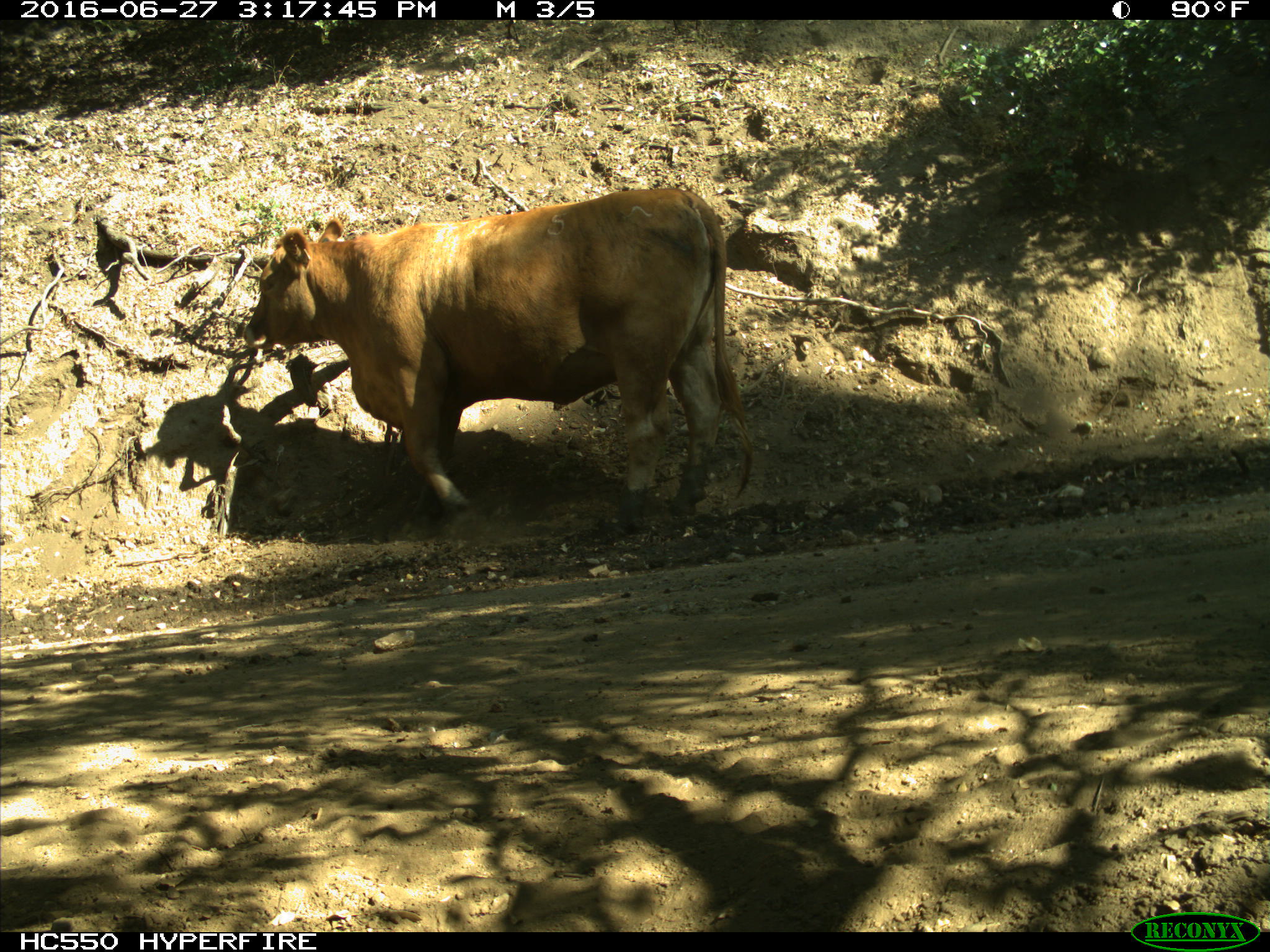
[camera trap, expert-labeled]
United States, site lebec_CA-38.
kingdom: Animalia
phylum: Chordata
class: Mammalia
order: Artiodactyla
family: Bovidae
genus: Bos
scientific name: Bos taurus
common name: domestic cow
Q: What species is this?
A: Bos taurus (domestic cow).